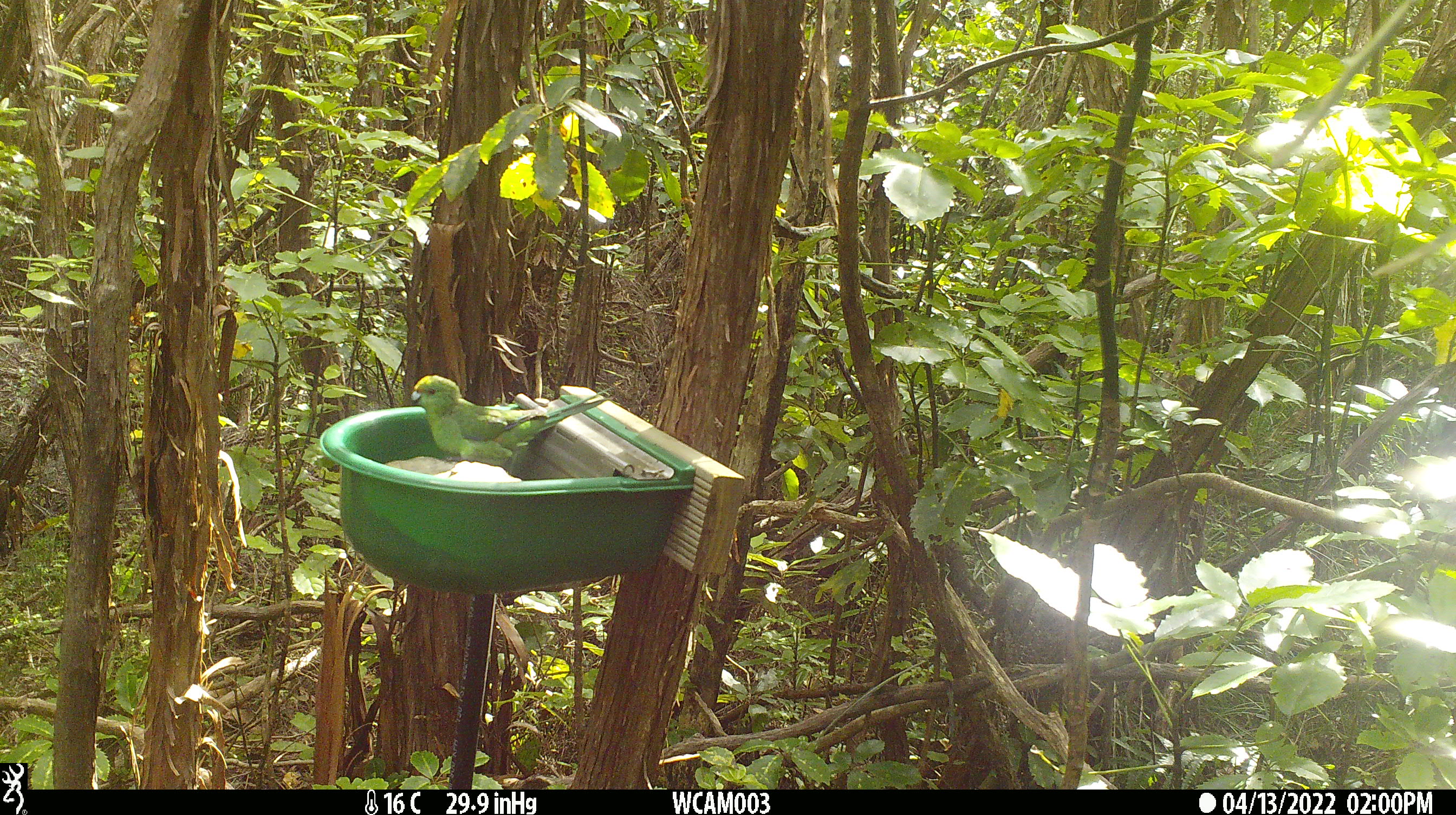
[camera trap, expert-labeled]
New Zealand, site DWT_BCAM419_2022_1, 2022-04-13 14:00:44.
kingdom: Animalia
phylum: Chordata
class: Aves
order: Psittaciformes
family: Psittaculidae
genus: Cyanoramphus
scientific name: Cyanoramphus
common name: parakeet